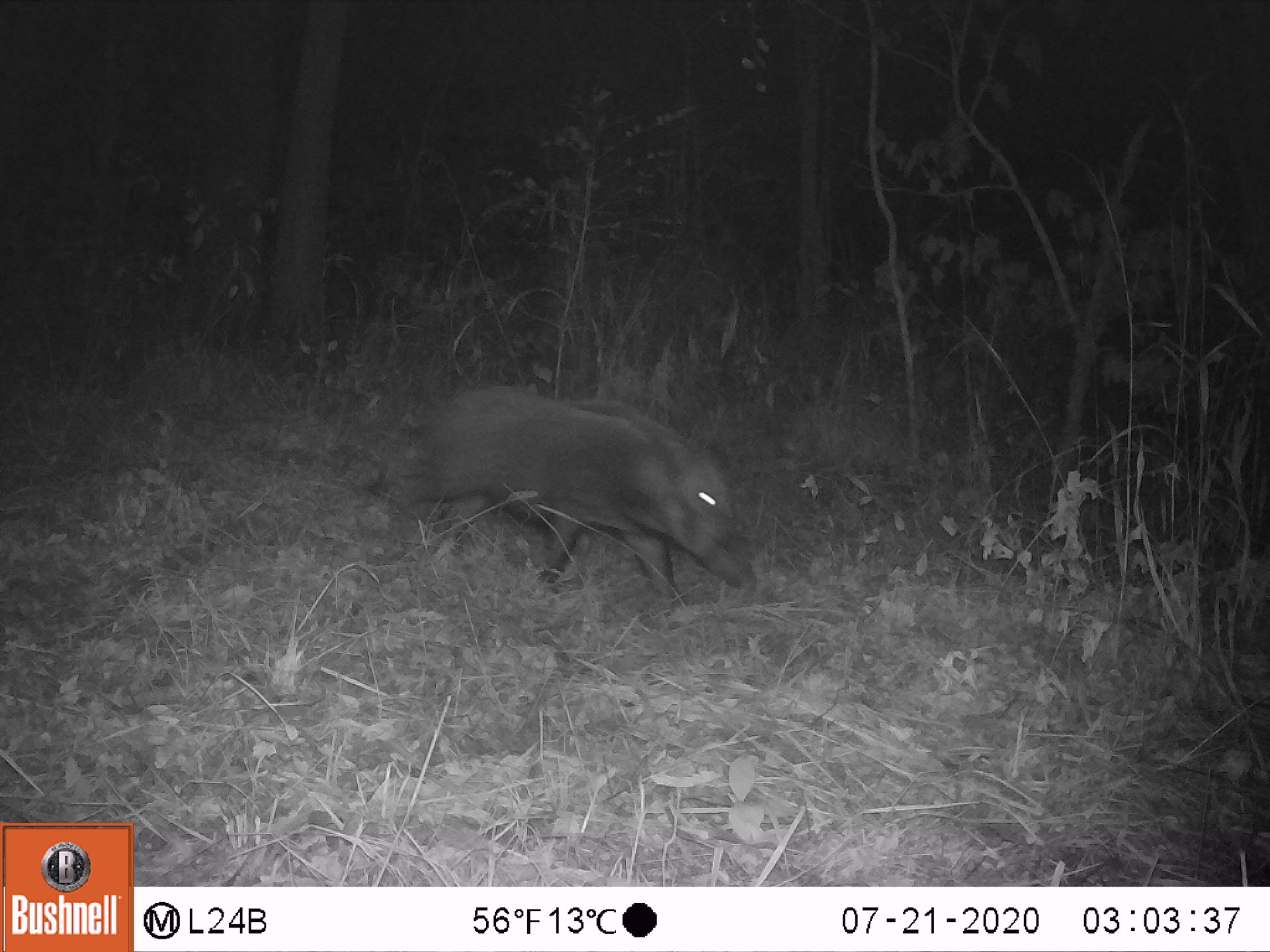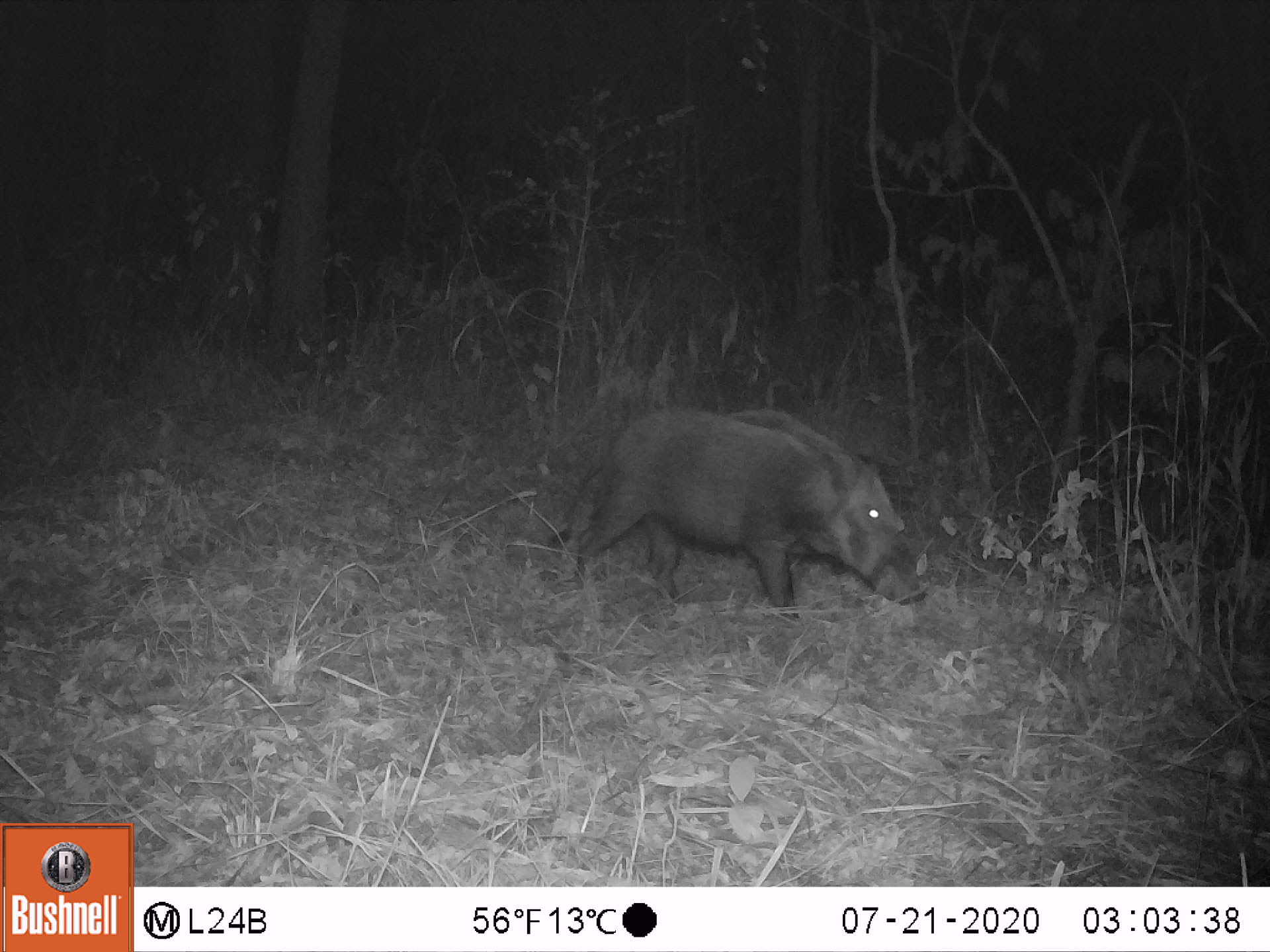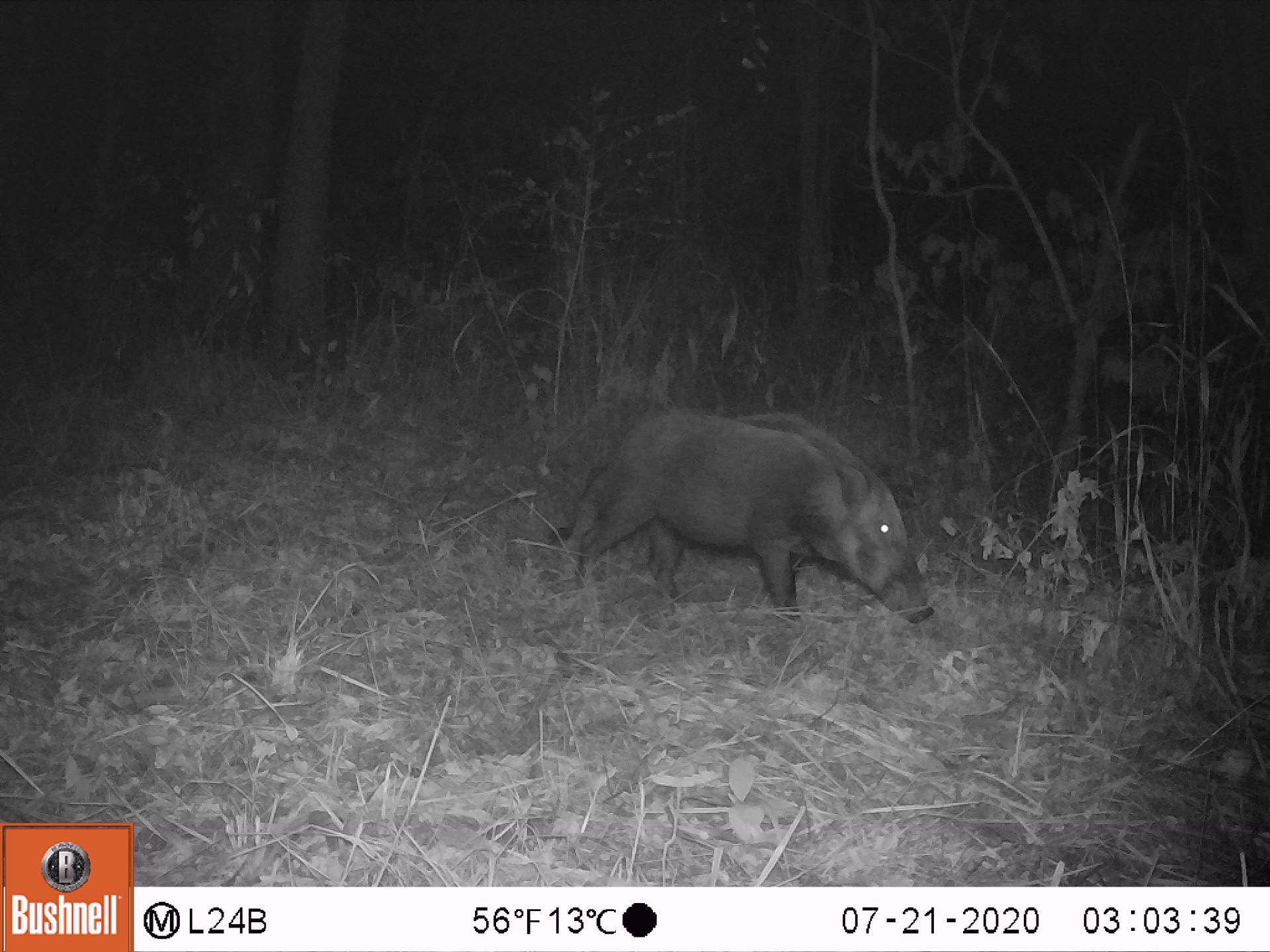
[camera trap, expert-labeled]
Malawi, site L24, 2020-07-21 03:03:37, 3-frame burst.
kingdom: Animalia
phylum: Chordata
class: Mammalia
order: Artiodactyla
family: Suidae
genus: Potamochoerus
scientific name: Potamochoerus larvatus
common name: bushpig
Bushpig (Potamochoerus larvatus), count 1.